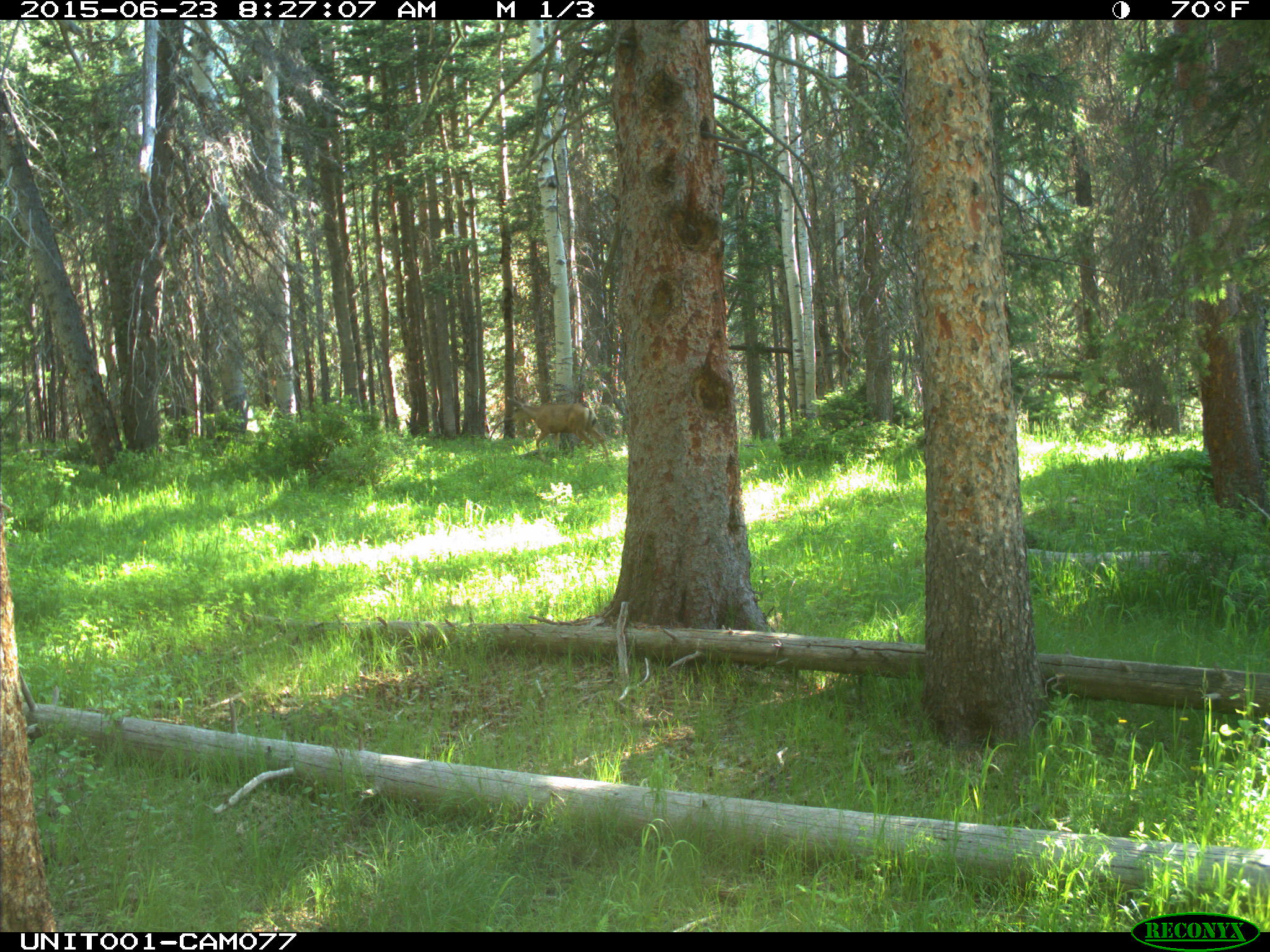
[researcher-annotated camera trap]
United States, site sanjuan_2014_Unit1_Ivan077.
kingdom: Animalia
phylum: Chordata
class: Mammalia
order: Artiodactyla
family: Cervidae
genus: Odocoileus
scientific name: Odocoileus hemionus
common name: mule deer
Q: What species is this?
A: Odocoileus hemionus (mule deer).